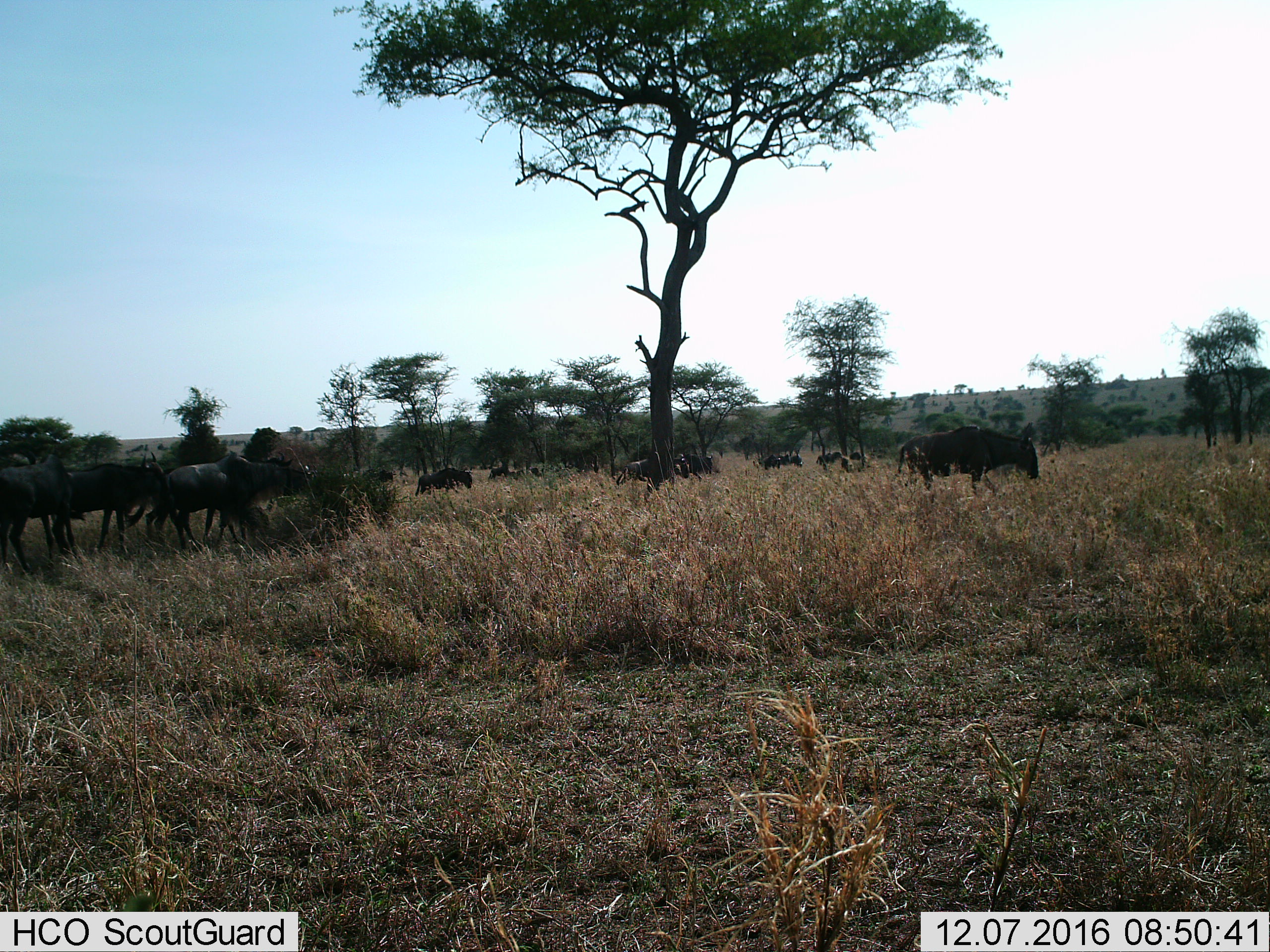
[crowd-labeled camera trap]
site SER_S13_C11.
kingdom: Animalia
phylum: Chordata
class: Mammalia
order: Artiodactyla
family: Bovidae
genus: Connochaetes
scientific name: Connochaetes taurinus taurinus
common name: blue wildebeest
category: wildebeestblue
Wildebeestblue (blue wildebeest) (Connochaetes taurinus taurinus), count 11-50. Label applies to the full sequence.